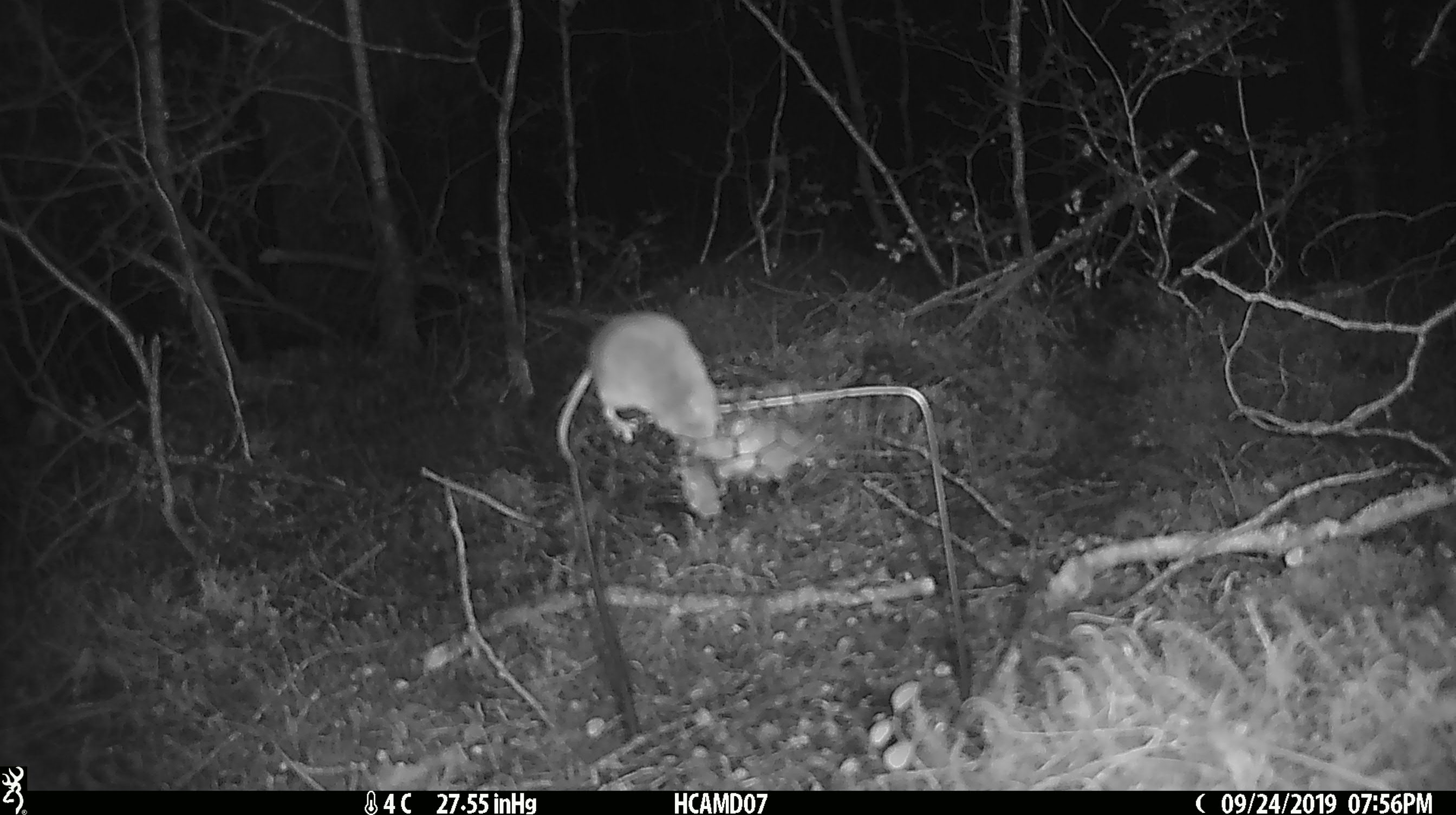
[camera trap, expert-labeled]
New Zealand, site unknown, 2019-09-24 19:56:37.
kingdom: Animalia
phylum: Chordata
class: Mammalia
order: Rodentia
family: Muridae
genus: Mus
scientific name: Mus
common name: mouse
Mouse (Mus).